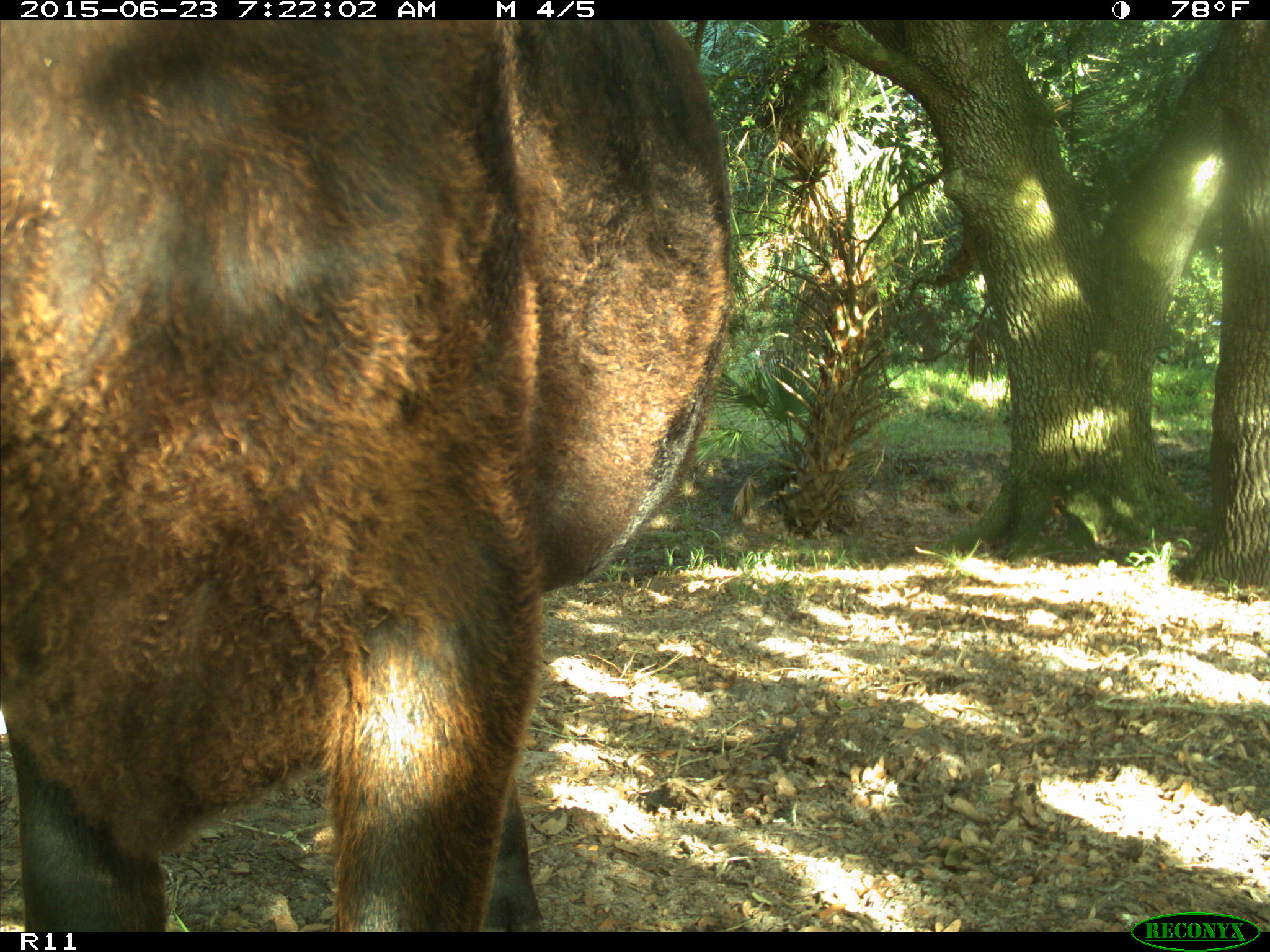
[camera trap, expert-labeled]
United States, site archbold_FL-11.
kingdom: Animalia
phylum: Chordata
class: Mammalia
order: Artiodactyla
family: Bovidae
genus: Bos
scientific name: Bos taurus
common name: domestic cow